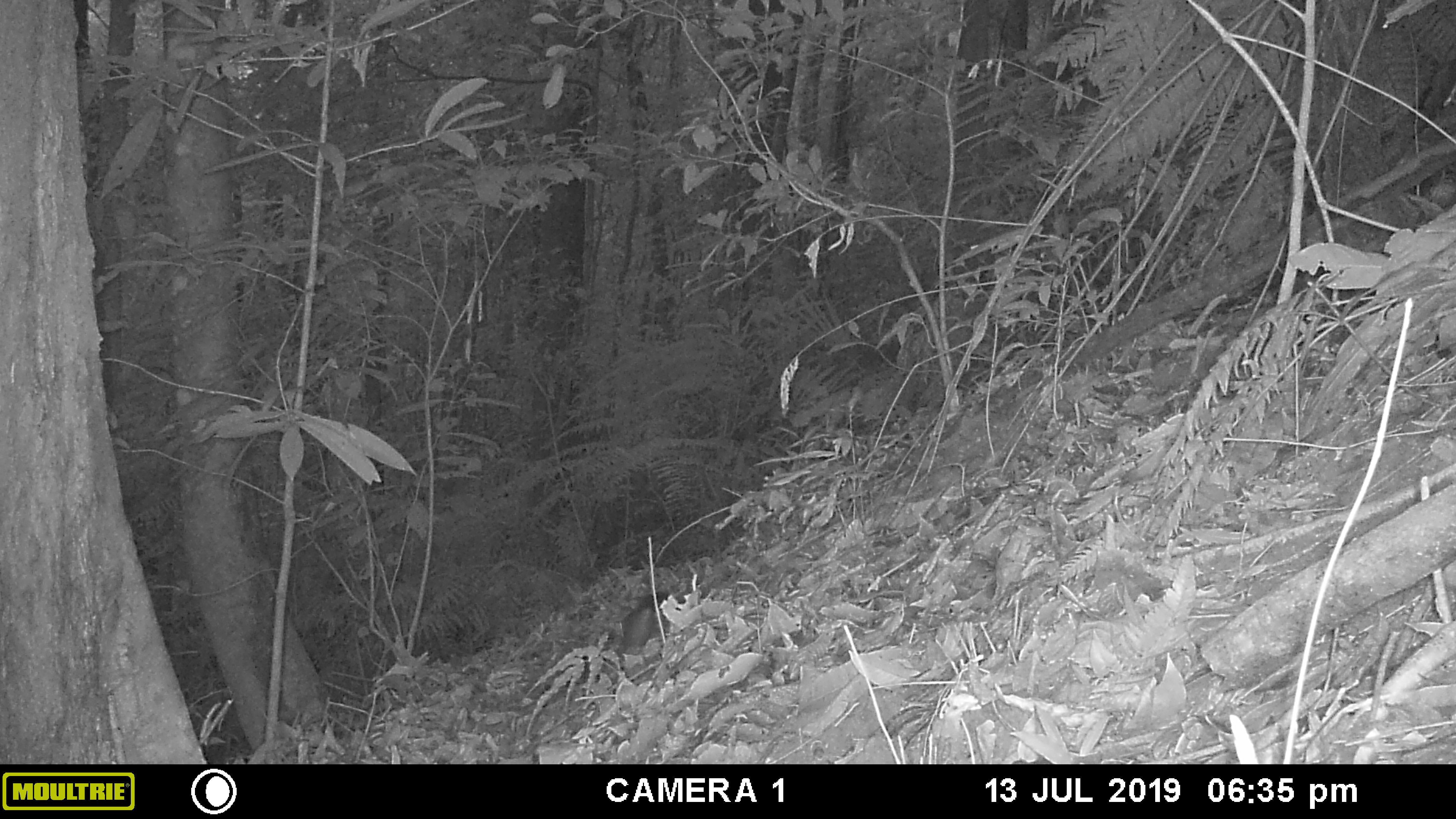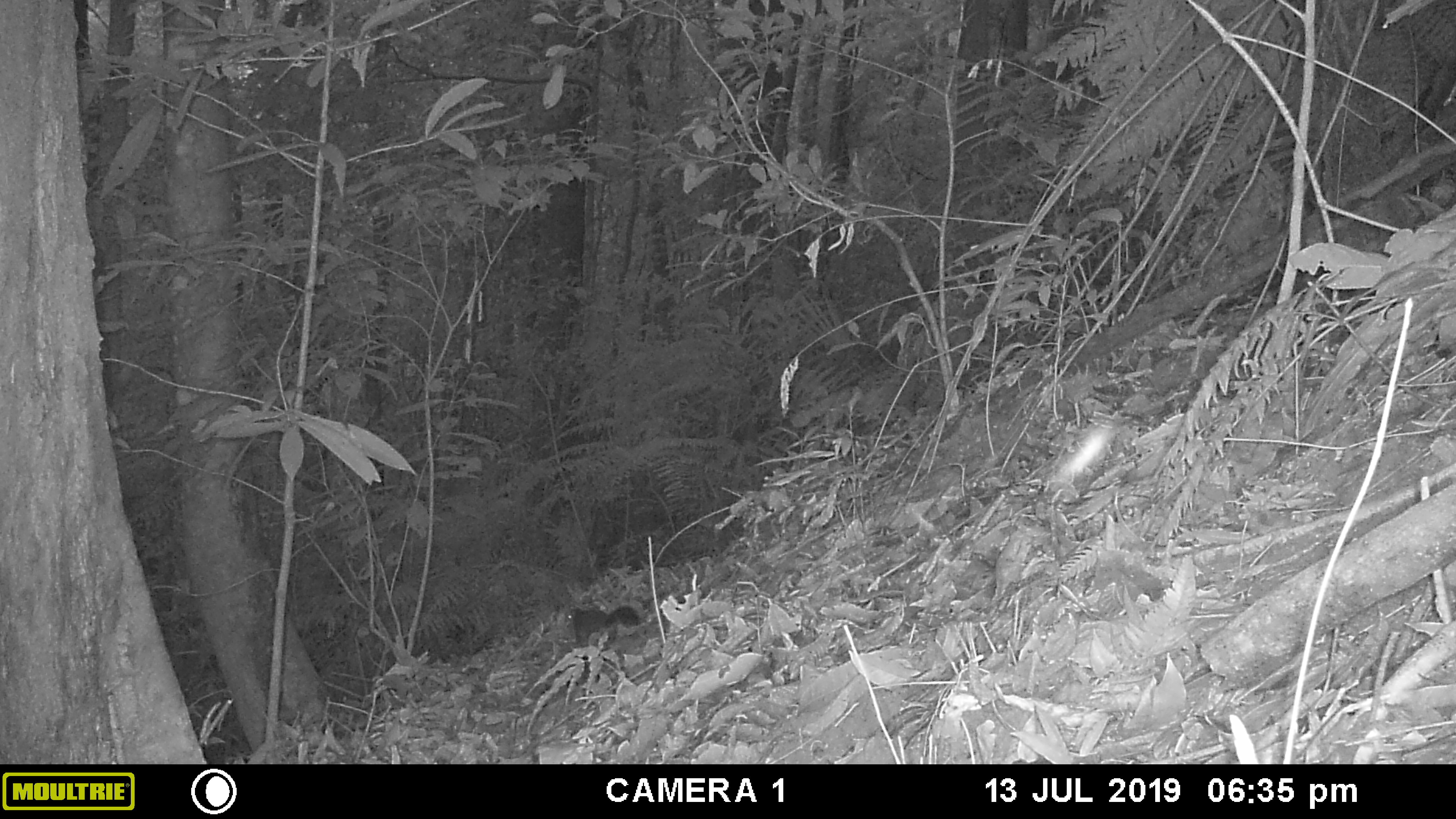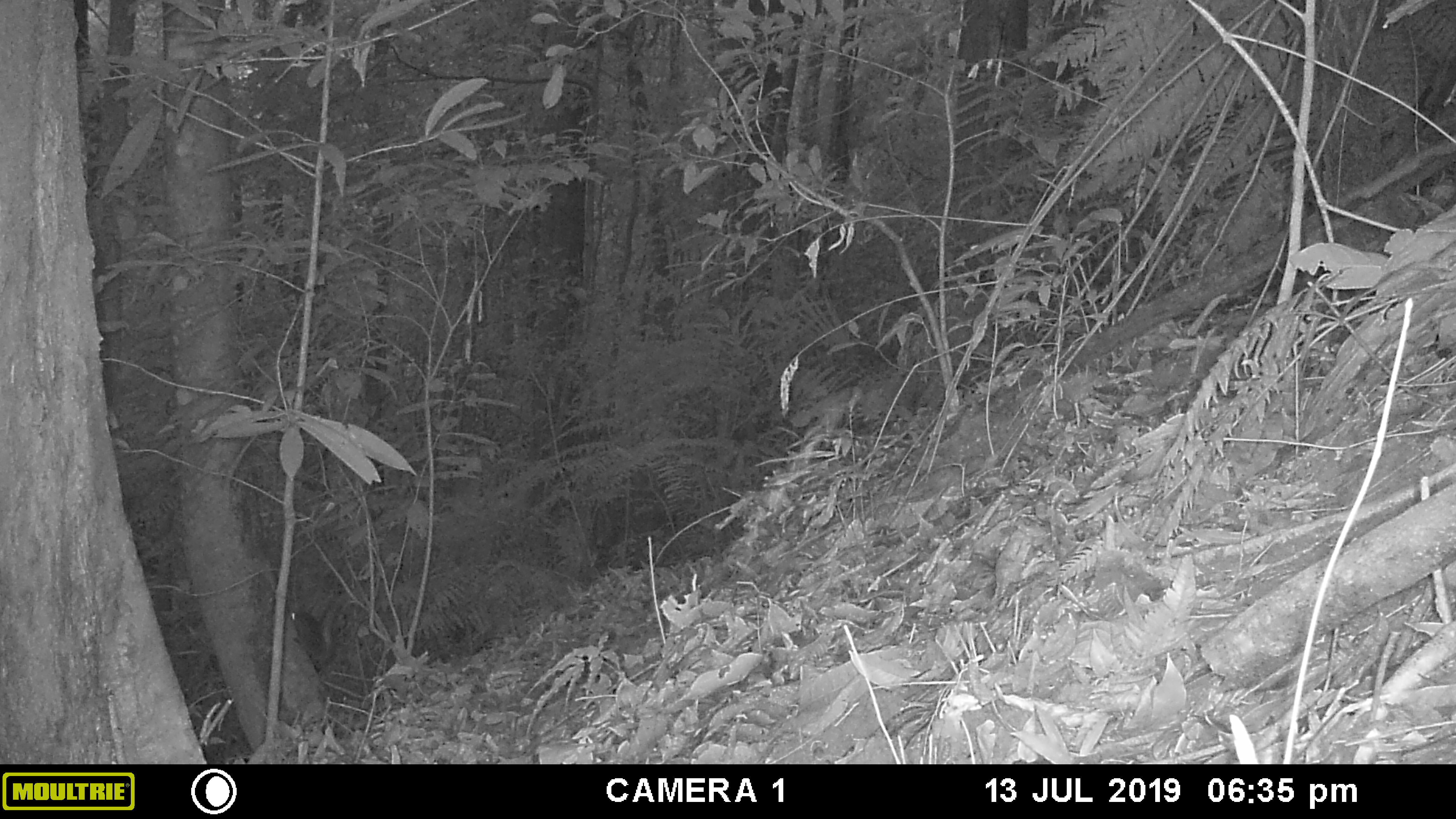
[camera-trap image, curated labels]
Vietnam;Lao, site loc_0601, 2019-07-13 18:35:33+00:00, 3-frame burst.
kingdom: Animalia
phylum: Chordata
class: Mammalia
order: Rodentia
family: Sciuridae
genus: Dremomys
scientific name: Dremomys rufigenis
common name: red-cheeked squirrel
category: red cheeked squirrel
Red cheeked squirrel (red-cheeked squirrel) (Dremomys rufigenis). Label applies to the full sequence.